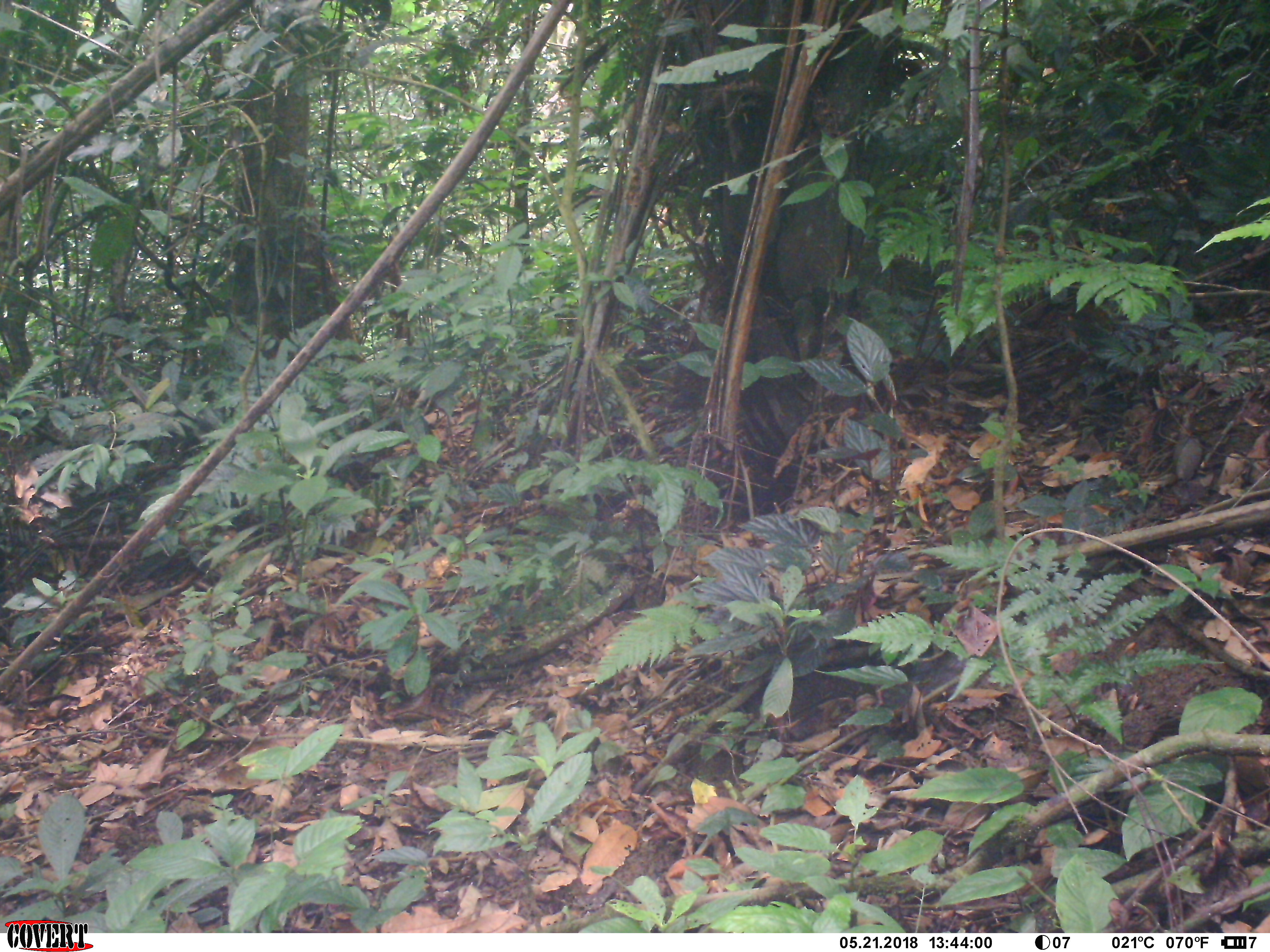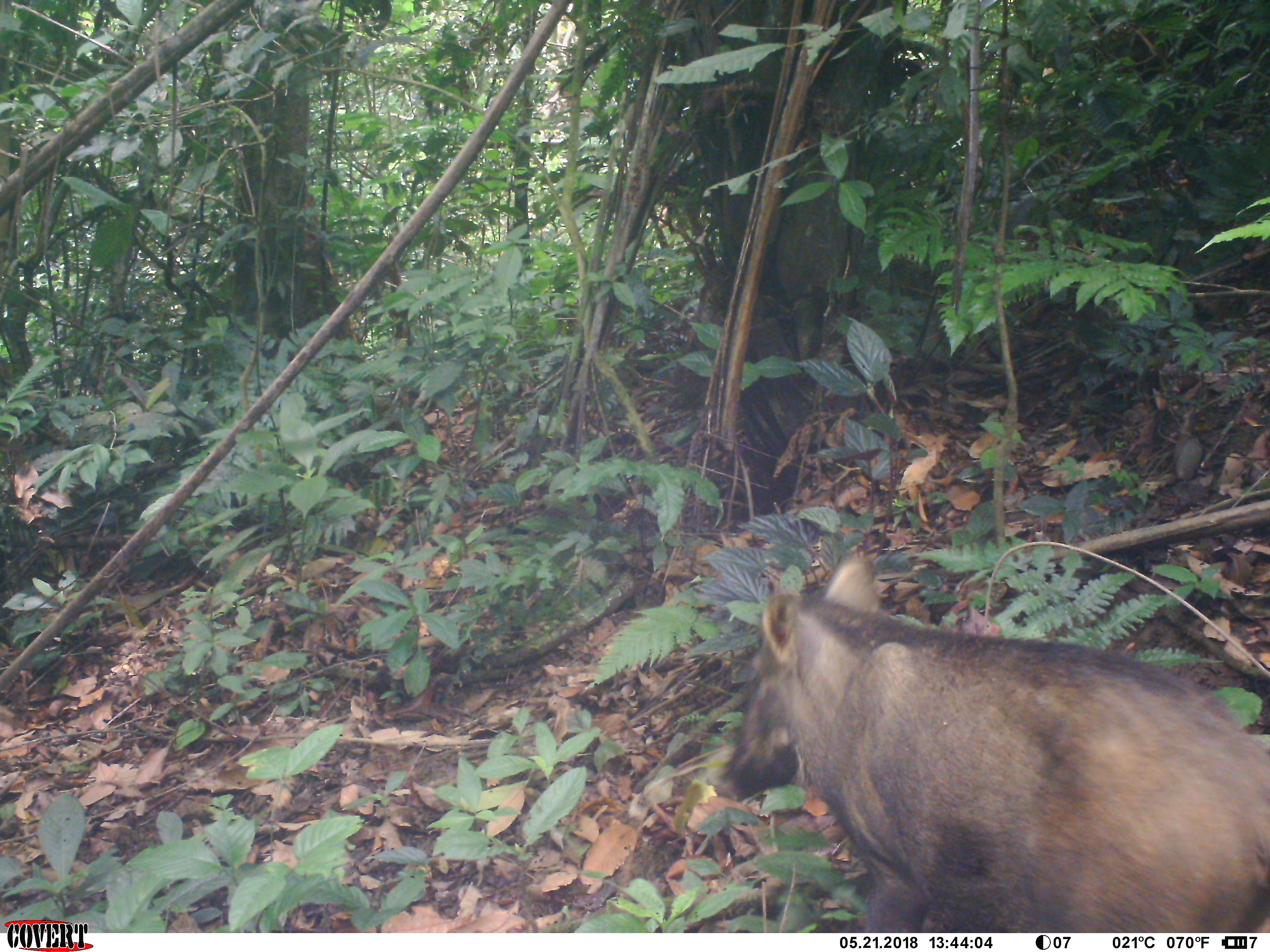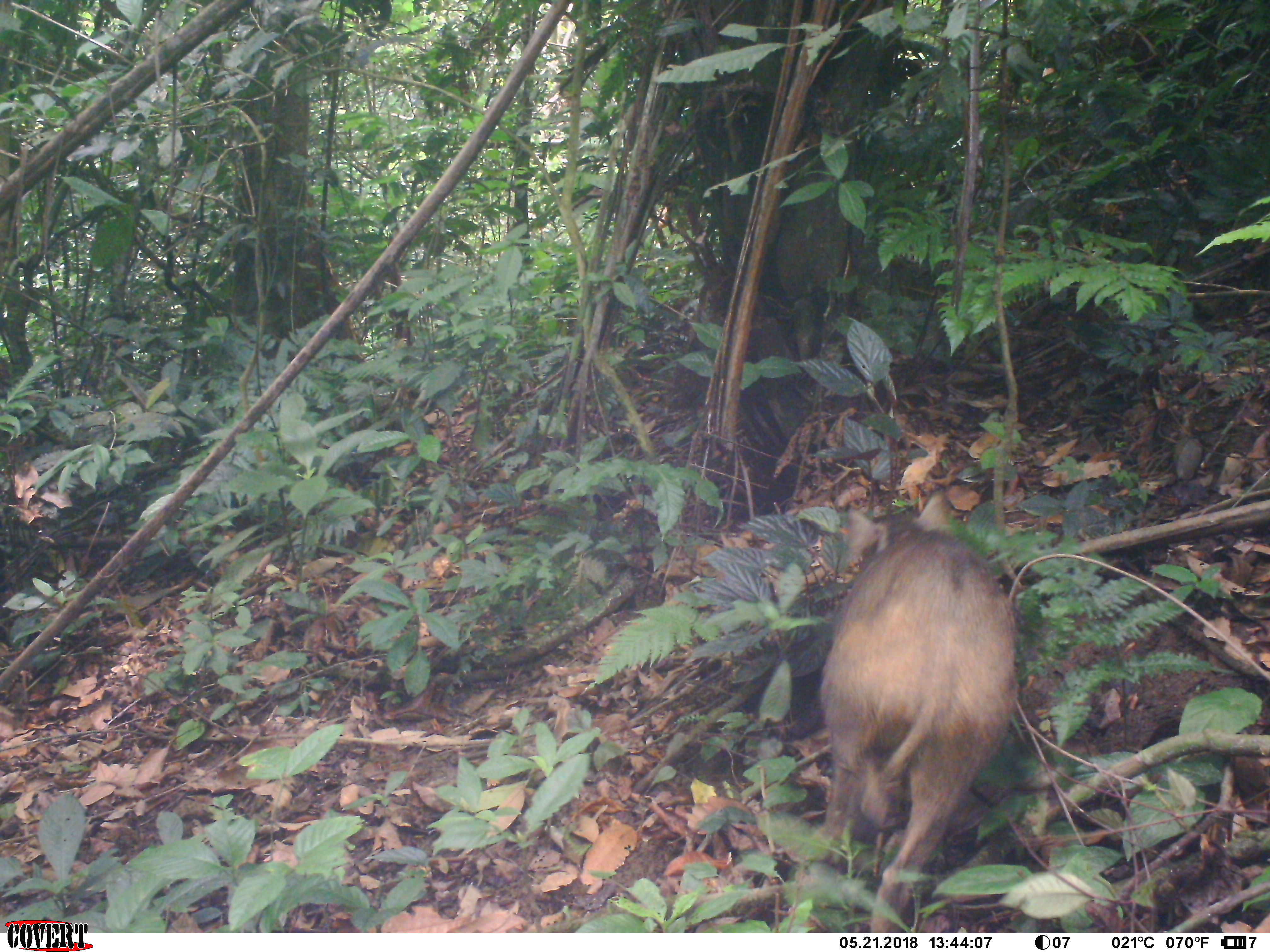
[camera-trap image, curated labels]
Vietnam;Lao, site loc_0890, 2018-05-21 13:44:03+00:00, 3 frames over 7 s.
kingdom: Animalia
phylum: Chordata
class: Mammalia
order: Artiodactyla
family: Suidae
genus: Sus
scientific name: Sus scrofa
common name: eurasian wild pig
Eurasian wild pig (Sus scrofa). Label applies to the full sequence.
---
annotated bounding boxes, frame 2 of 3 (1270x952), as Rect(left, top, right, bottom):
eurasian wild pig: Rect(713, 549, 1270, 931)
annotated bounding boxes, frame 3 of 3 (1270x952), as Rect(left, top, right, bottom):
eurasian wild pig: Rect(815, 531, 1019, 931)